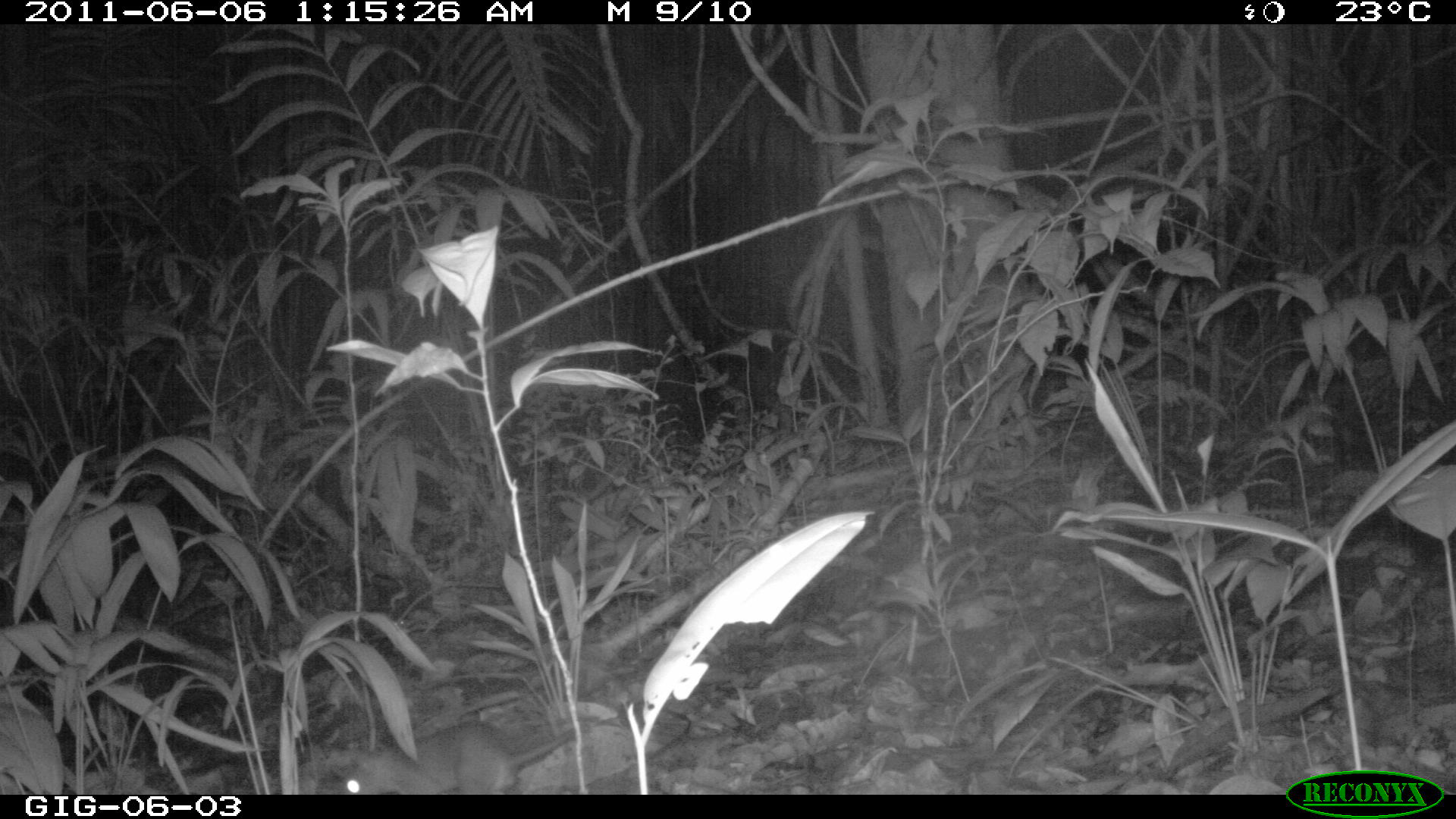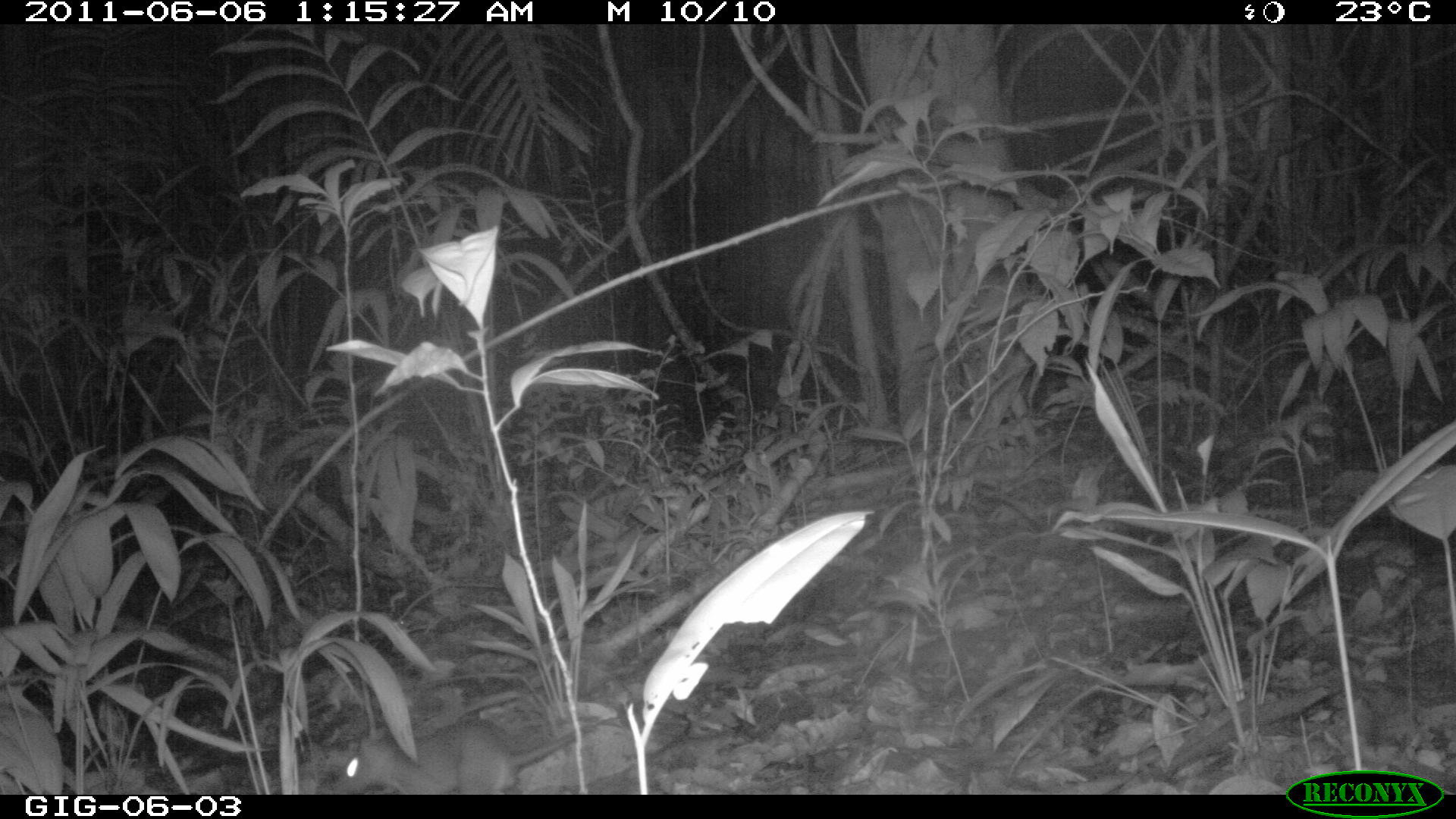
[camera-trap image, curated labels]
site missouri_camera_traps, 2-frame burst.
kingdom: Animalia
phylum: Chordata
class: Mammalia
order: Rodentia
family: Muridae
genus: Rattus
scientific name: Rattus praetor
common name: spiny rat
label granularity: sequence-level